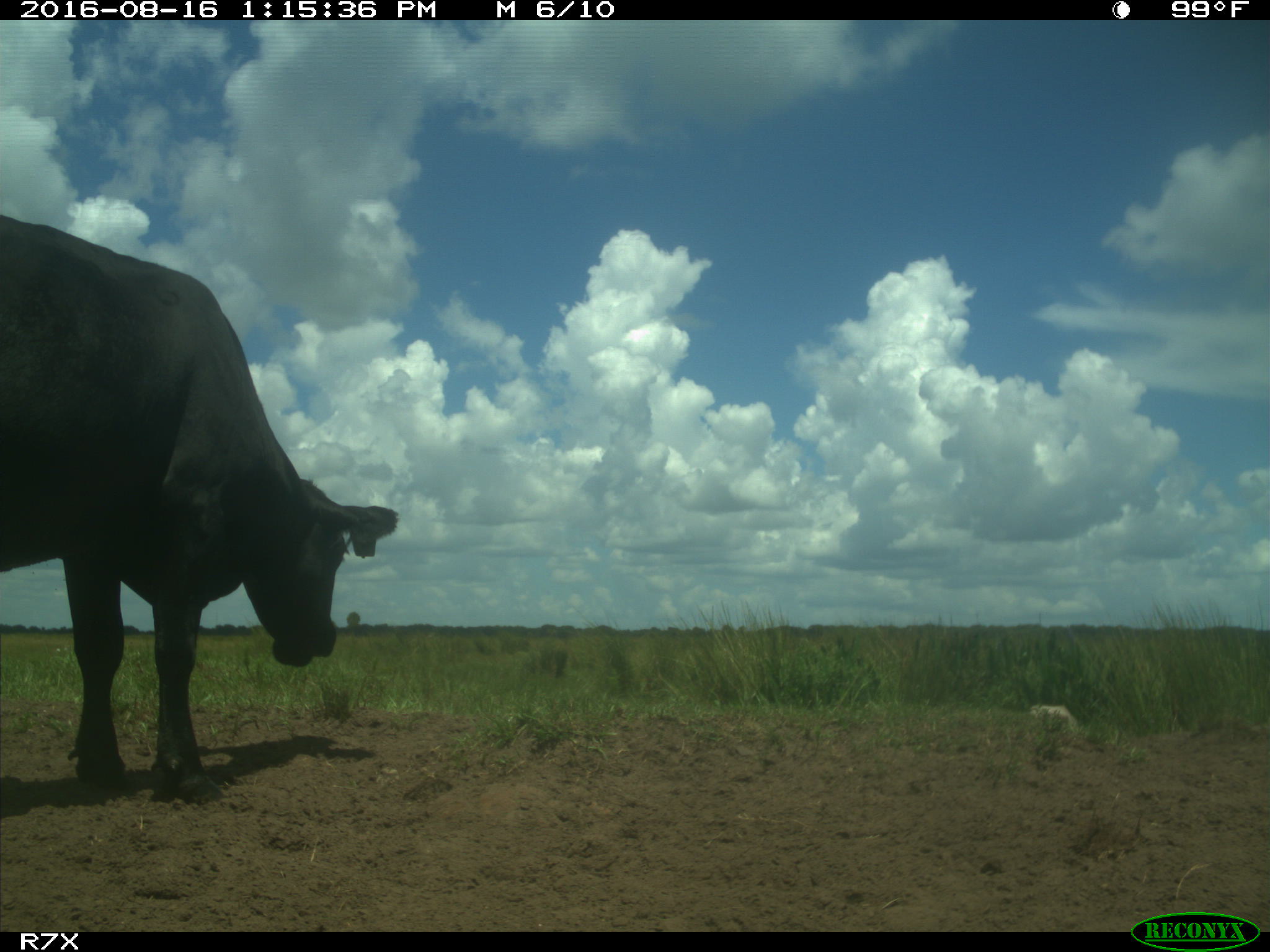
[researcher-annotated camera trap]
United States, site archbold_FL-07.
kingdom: Animalia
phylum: Chordata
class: Mammalia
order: Artiodactyla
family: Bovidae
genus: Bos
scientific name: Bos taurus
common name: domestic cow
Bos taurus (domestic cow).